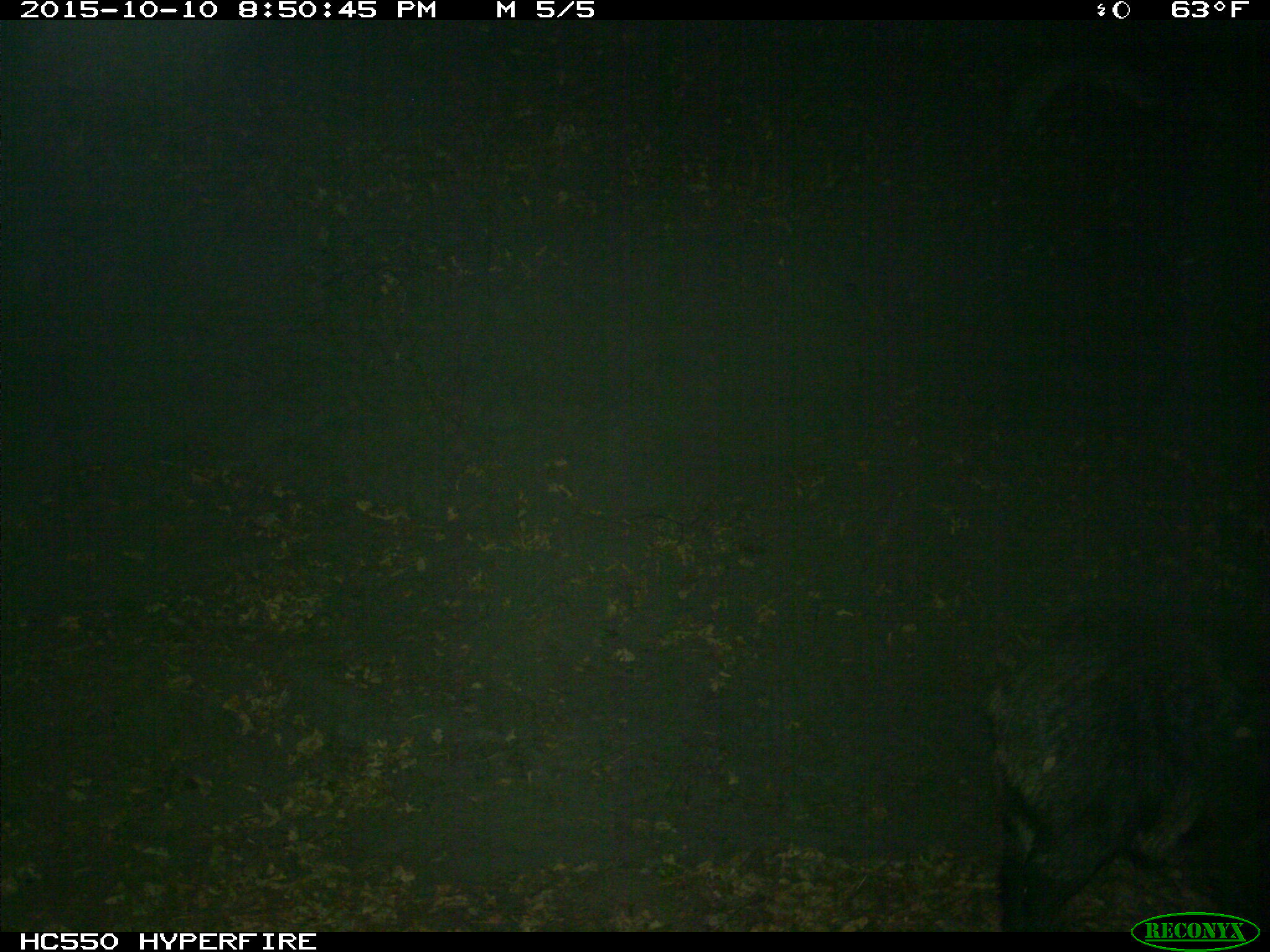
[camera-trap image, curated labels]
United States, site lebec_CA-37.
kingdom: Animalia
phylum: Chordata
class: Mammalia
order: Artiodactyla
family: Suidae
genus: Sus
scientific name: Sus scrofa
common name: wild boar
Sus scrofa (wild boar).